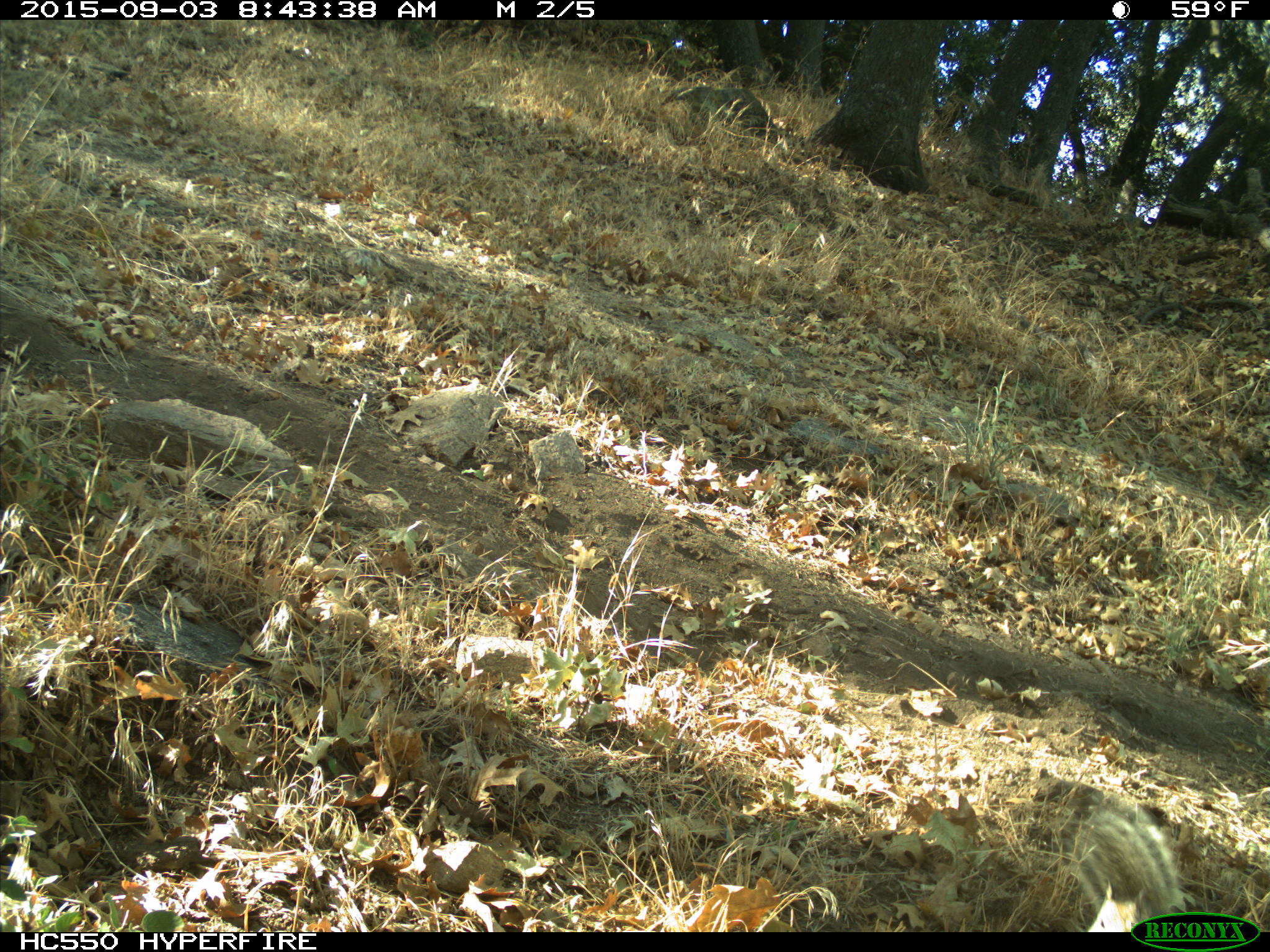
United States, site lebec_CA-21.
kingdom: Animalia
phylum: Chordata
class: Mammalia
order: Rodentia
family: Sciuridae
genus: Otospermophilus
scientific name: Otospermophilus beecheyi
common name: california ground squirrel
Otospermophilus beecheyi (california ground squirrel).